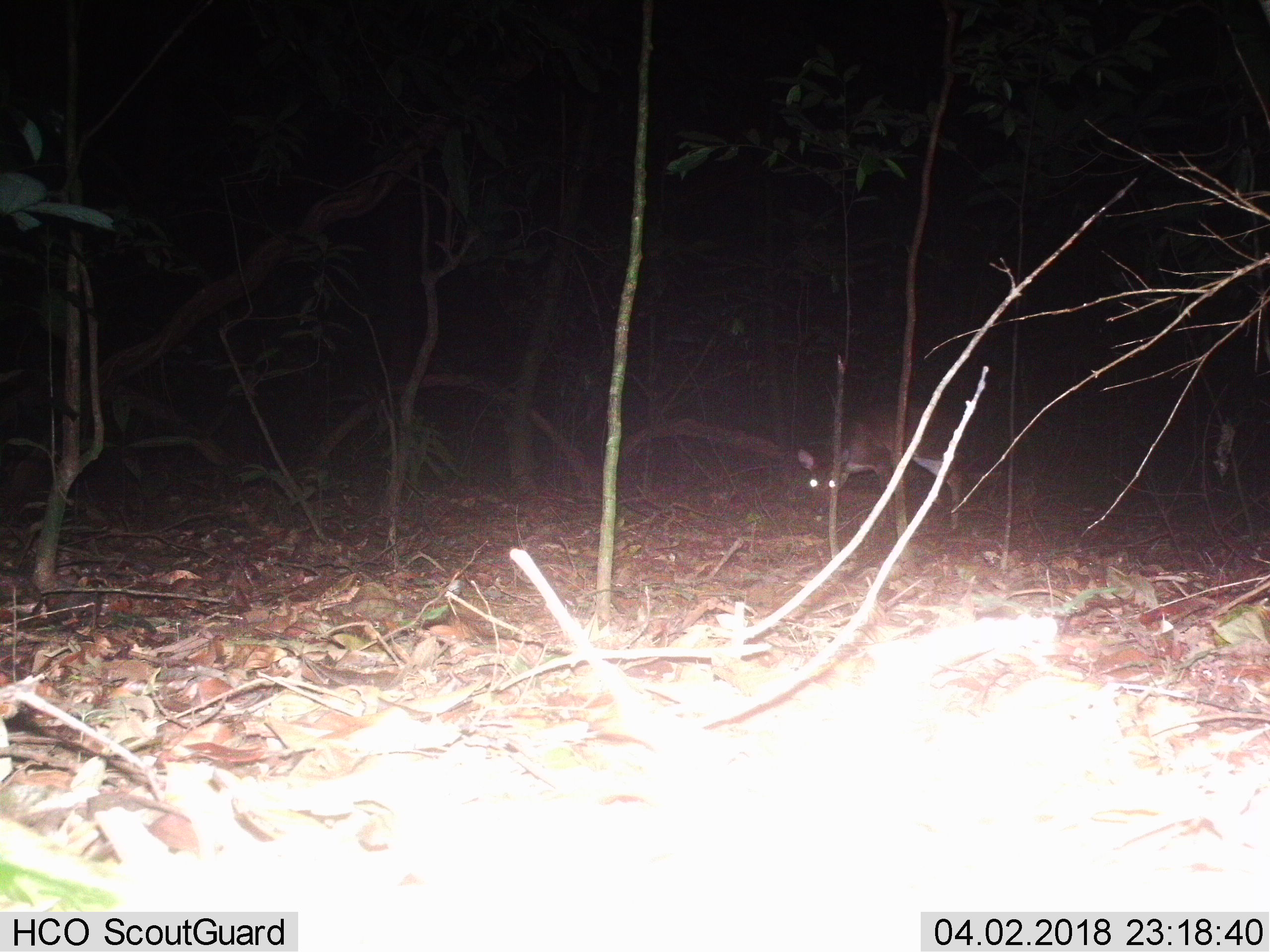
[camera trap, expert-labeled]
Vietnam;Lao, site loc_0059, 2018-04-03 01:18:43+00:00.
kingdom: Animalia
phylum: Chordata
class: Mammalia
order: Artiodactyla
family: Cervidae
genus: Muntiacus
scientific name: Muntiacus vuquangensis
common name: large-antlered muntjac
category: large antlered muntjac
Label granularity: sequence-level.